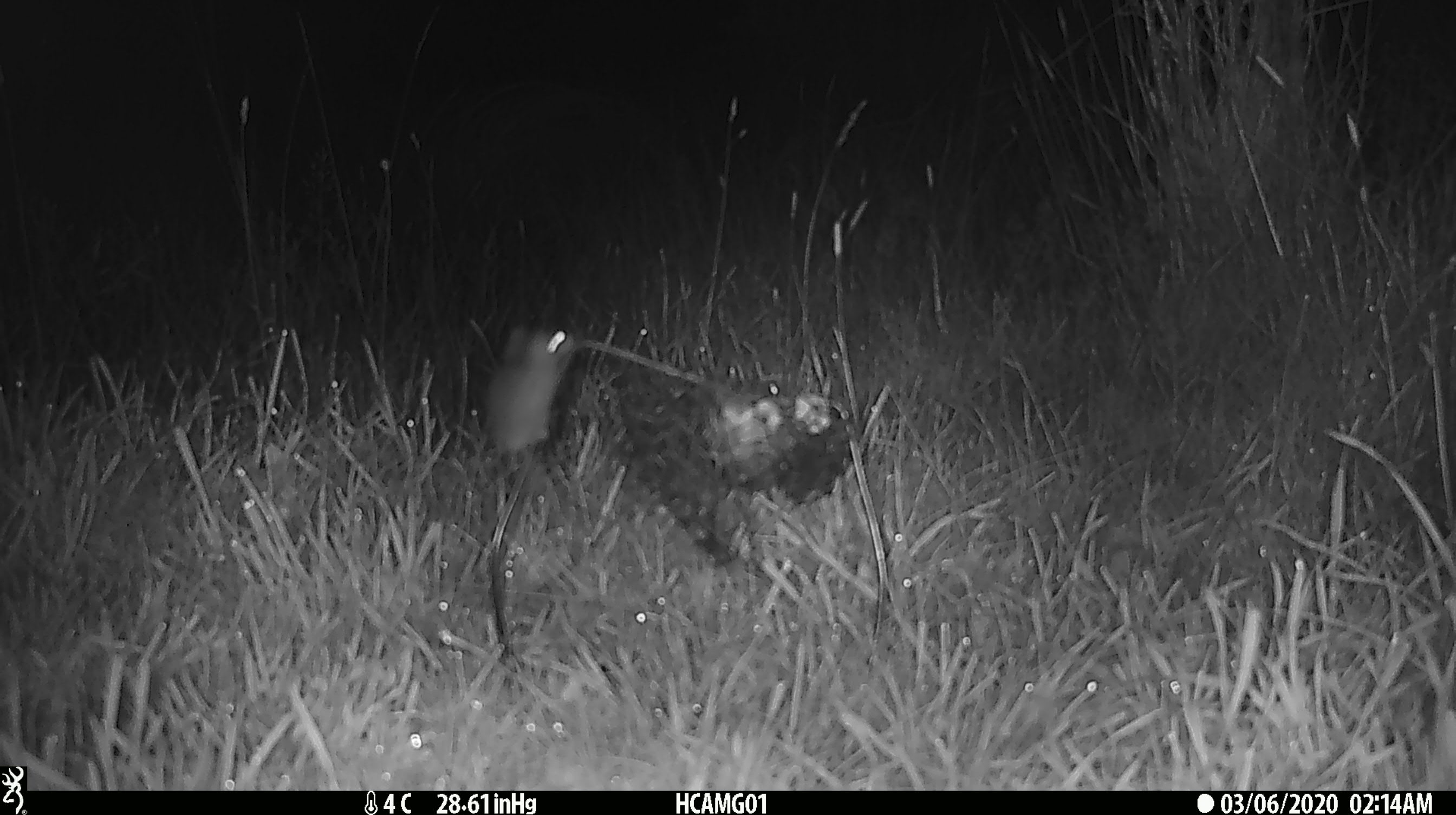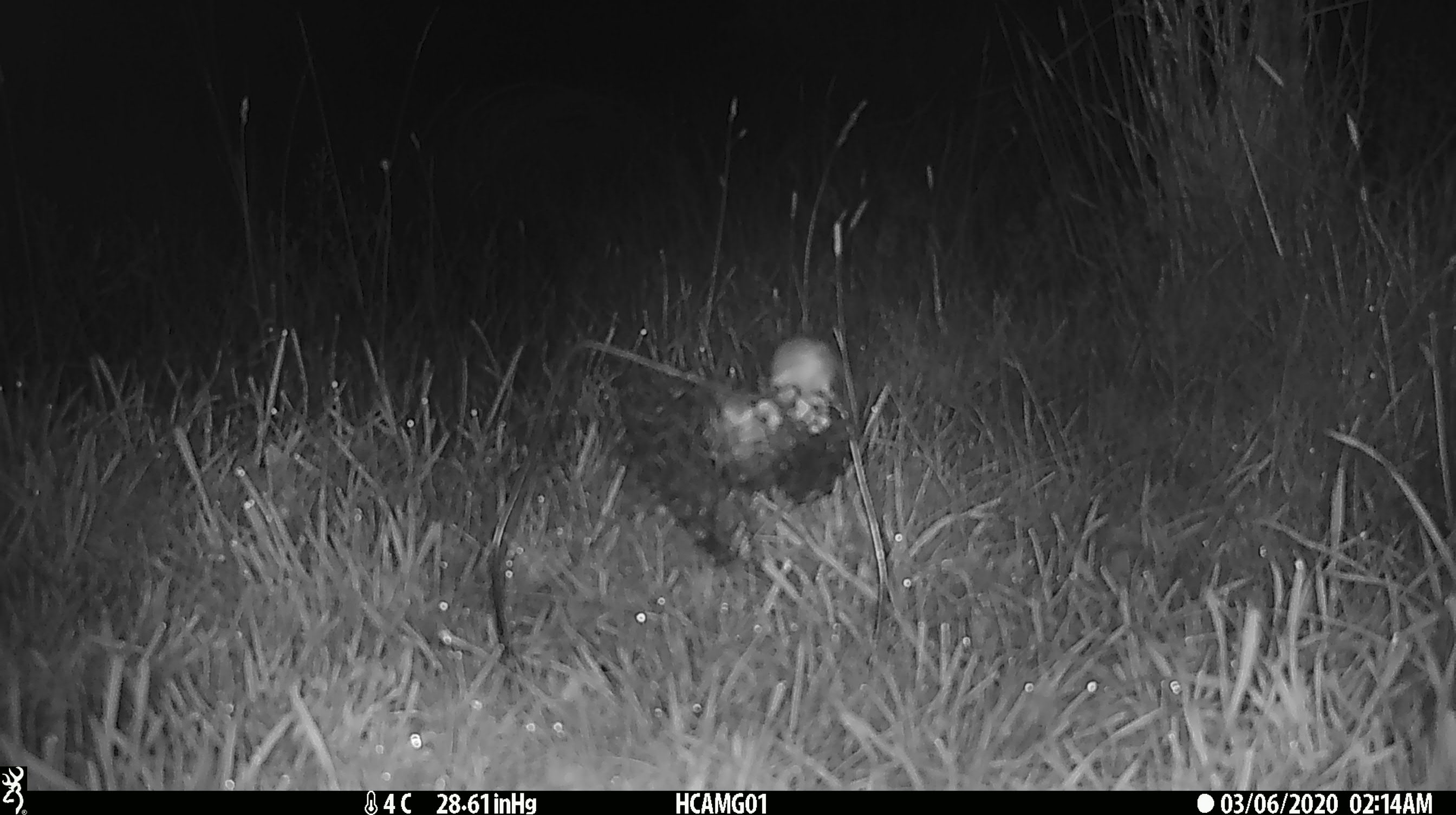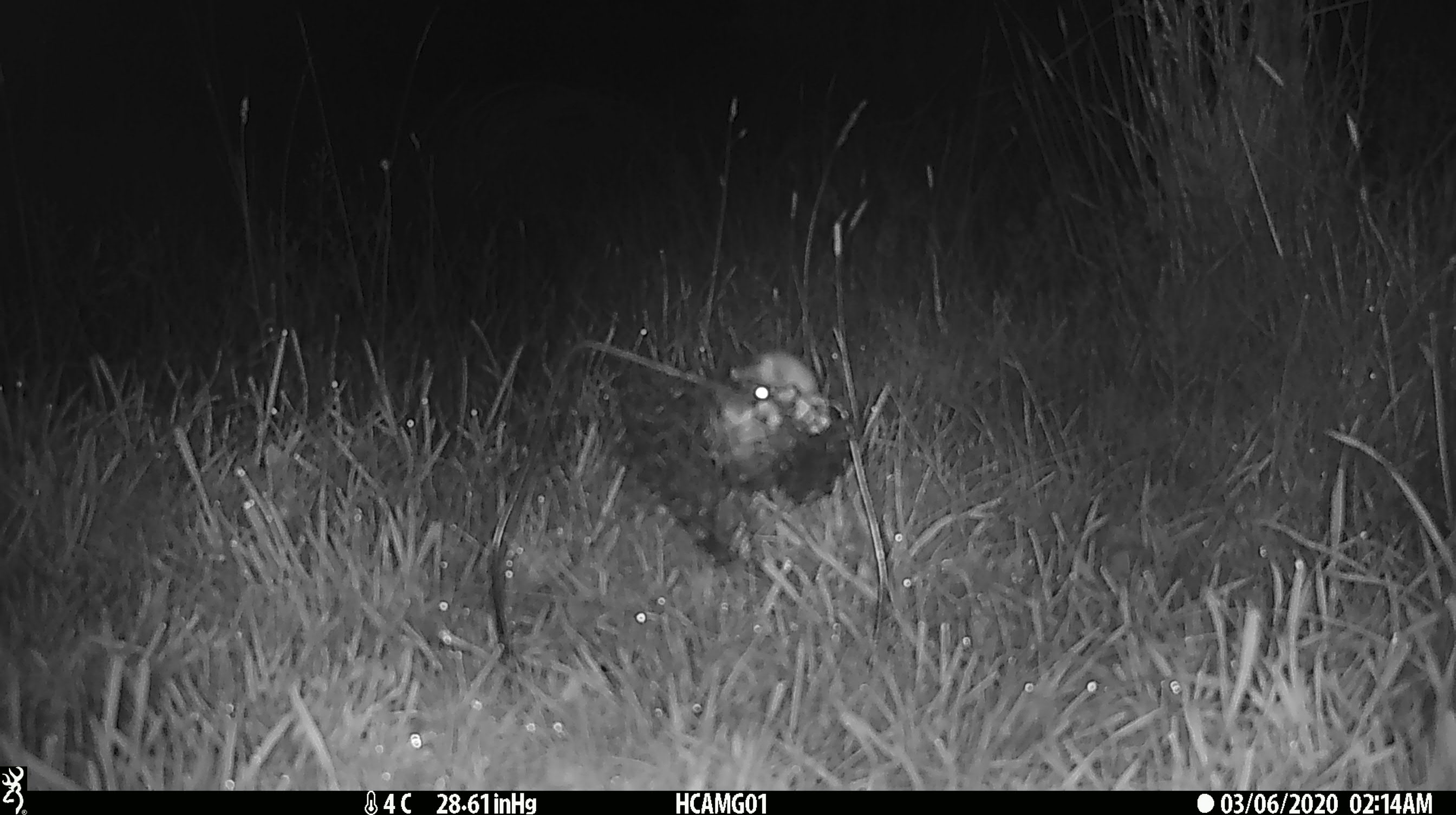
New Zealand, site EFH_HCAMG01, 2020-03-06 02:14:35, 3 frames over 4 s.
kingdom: Animalia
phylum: Chordata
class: Mammalia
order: Rodentia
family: Muridae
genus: Mus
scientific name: Mus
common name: mouse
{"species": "mouse (Mus)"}